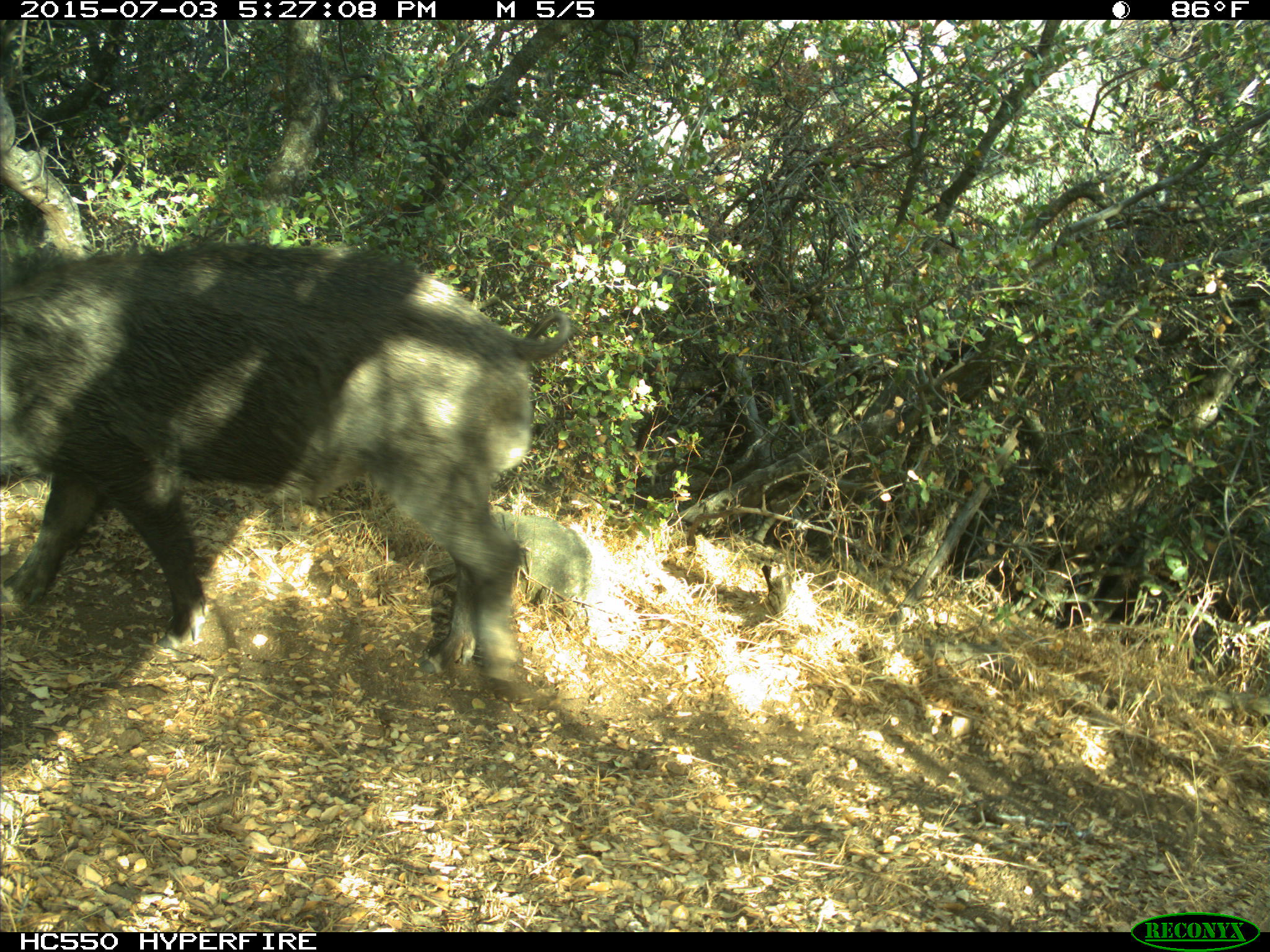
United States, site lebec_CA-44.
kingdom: Animalia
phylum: Chordata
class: Mammalia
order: Artiodactyla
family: Suidae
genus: Sus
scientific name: Sus scrofa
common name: wild boar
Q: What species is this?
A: Sus scrofa (wild boar).